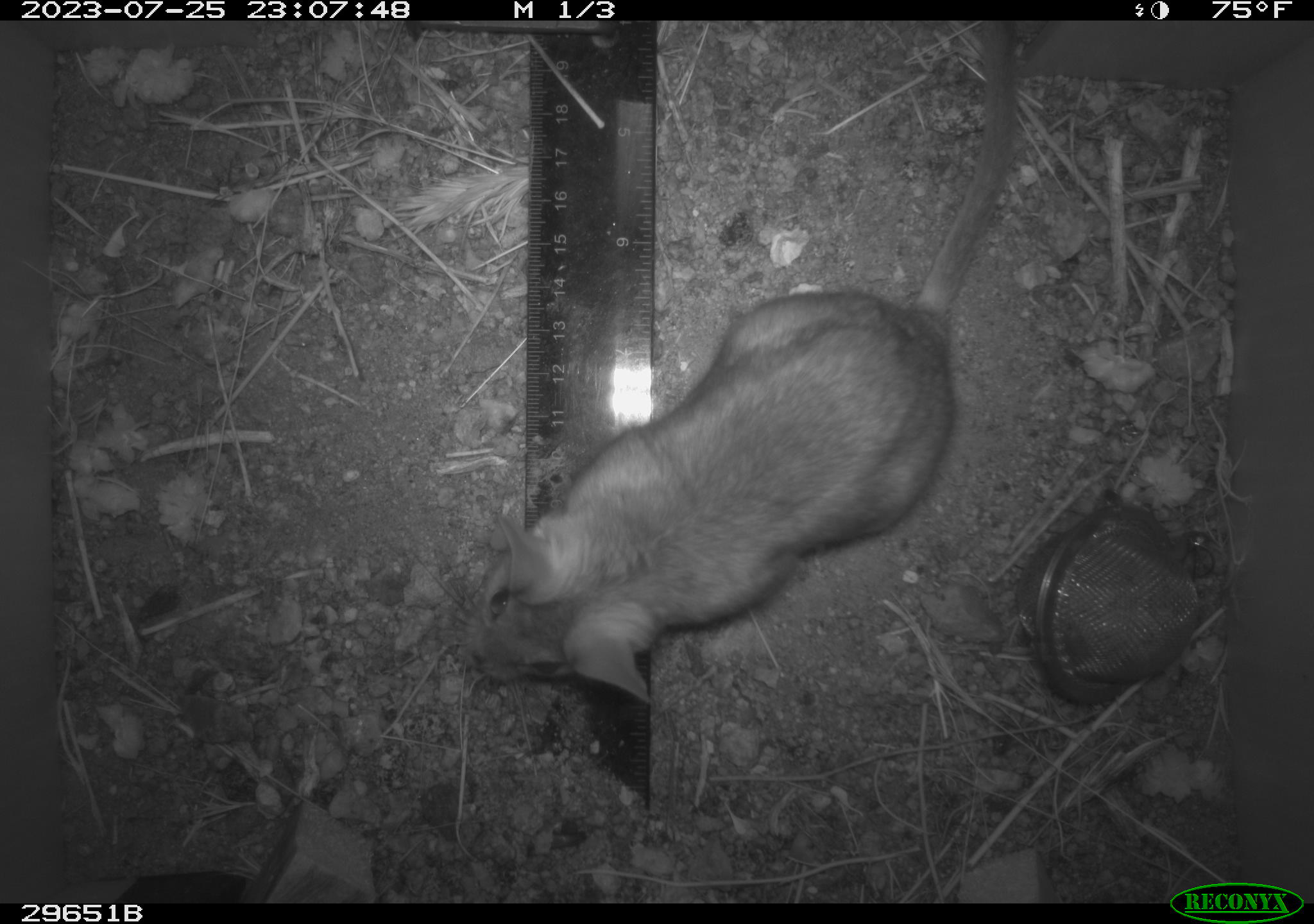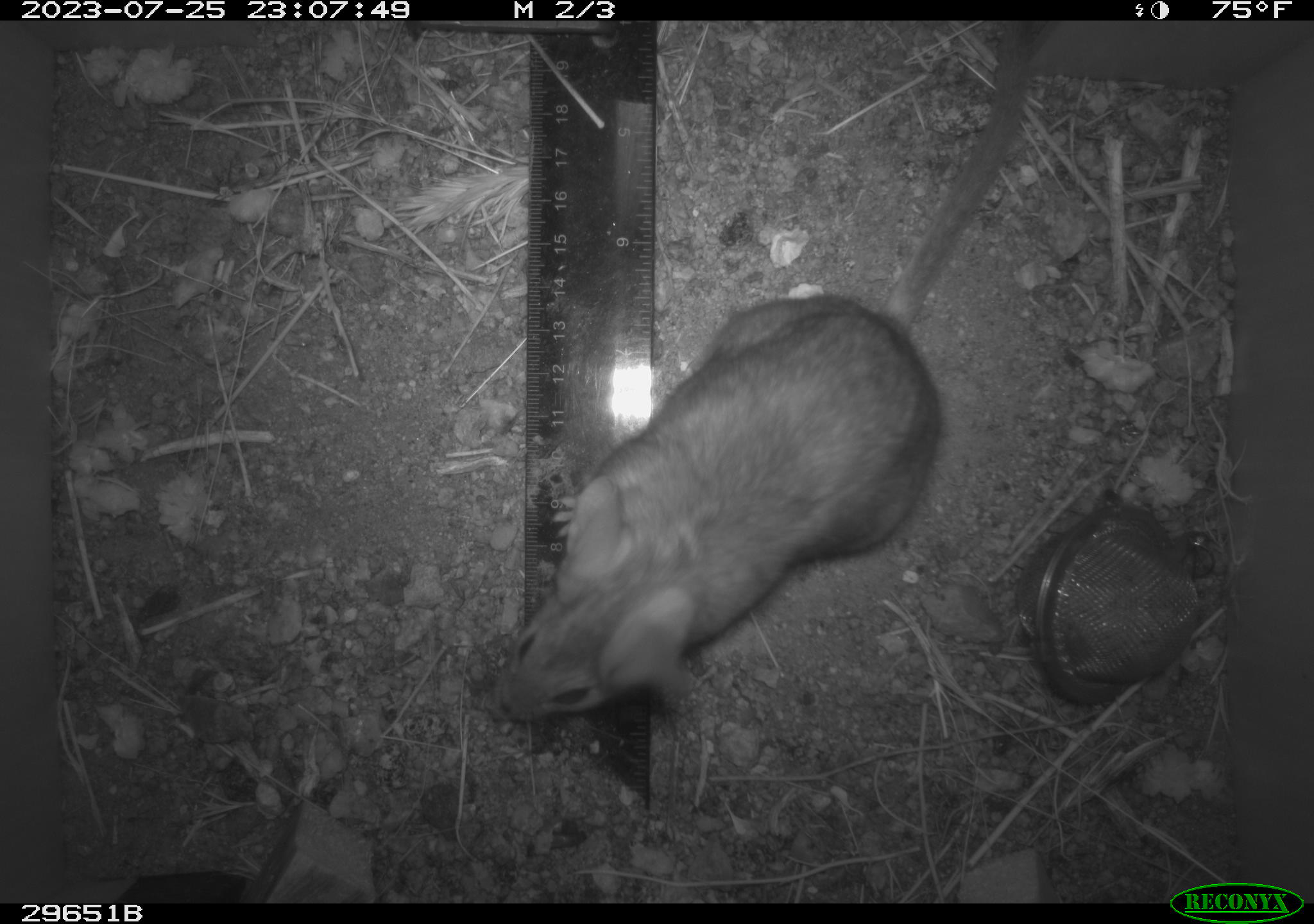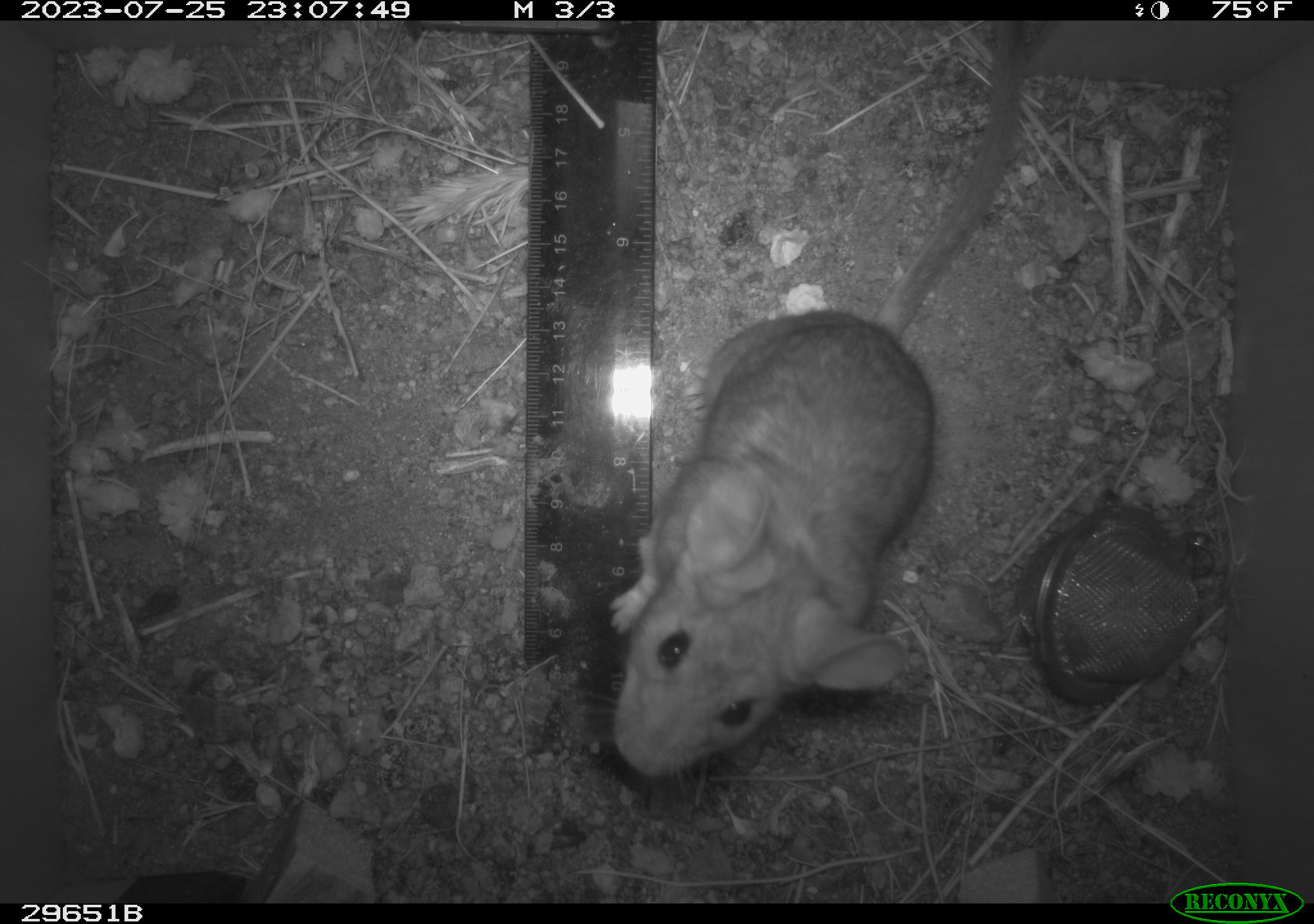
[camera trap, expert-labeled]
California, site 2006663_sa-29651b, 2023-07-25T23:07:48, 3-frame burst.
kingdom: Animalia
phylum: Chordata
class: Mammalia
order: Rodentia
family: Cricetidae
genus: Neotoma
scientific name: Neotoma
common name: pack rat or woodrat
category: neotoma species